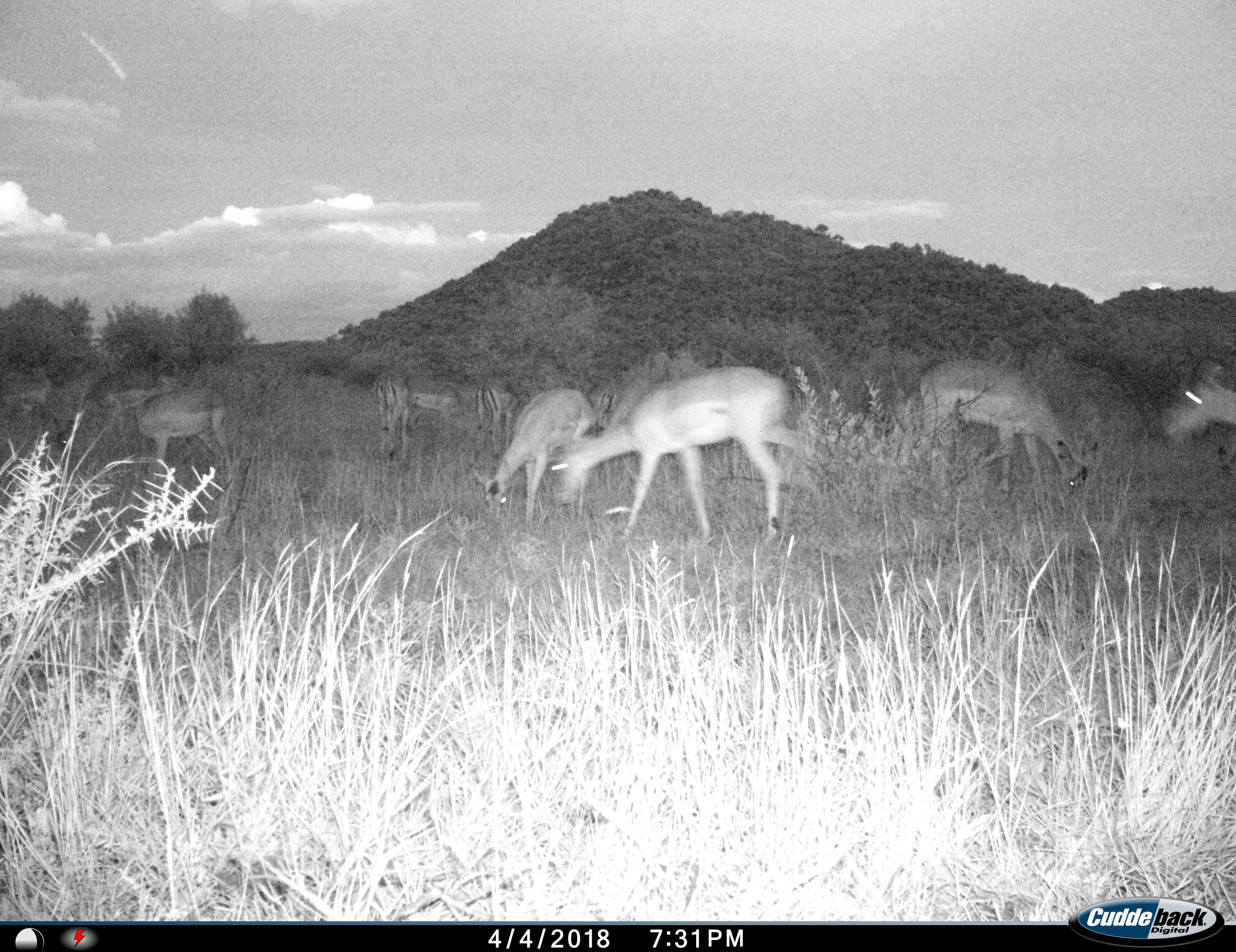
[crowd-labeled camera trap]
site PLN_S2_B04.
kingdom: Animalia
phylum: Chordata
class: Mammalia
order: Artiodactyla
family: Bovidae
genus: Aepyceros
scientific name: Aepyceros melampus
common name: impala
Impala (Aepyceros melampus), count 10. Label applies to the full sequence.